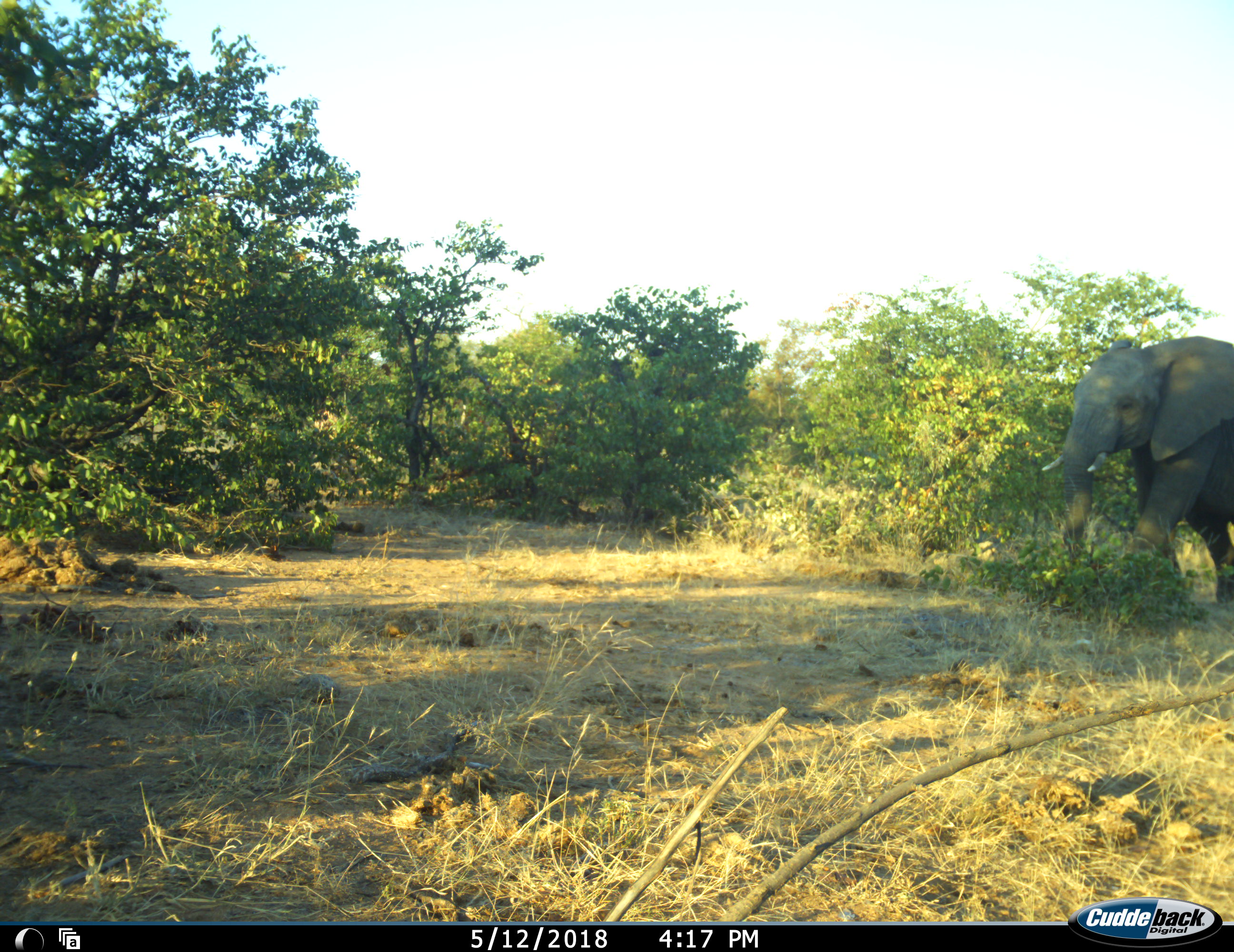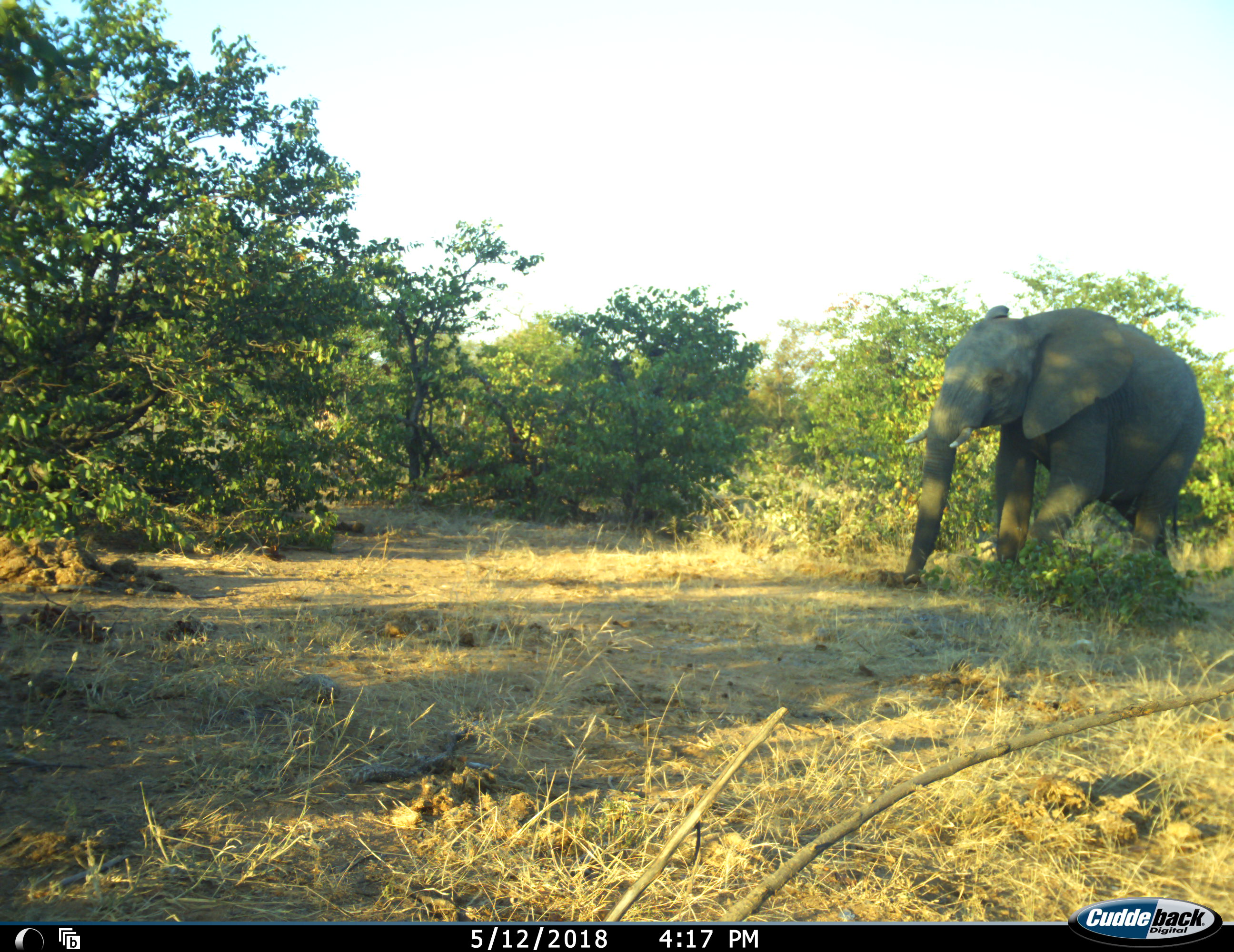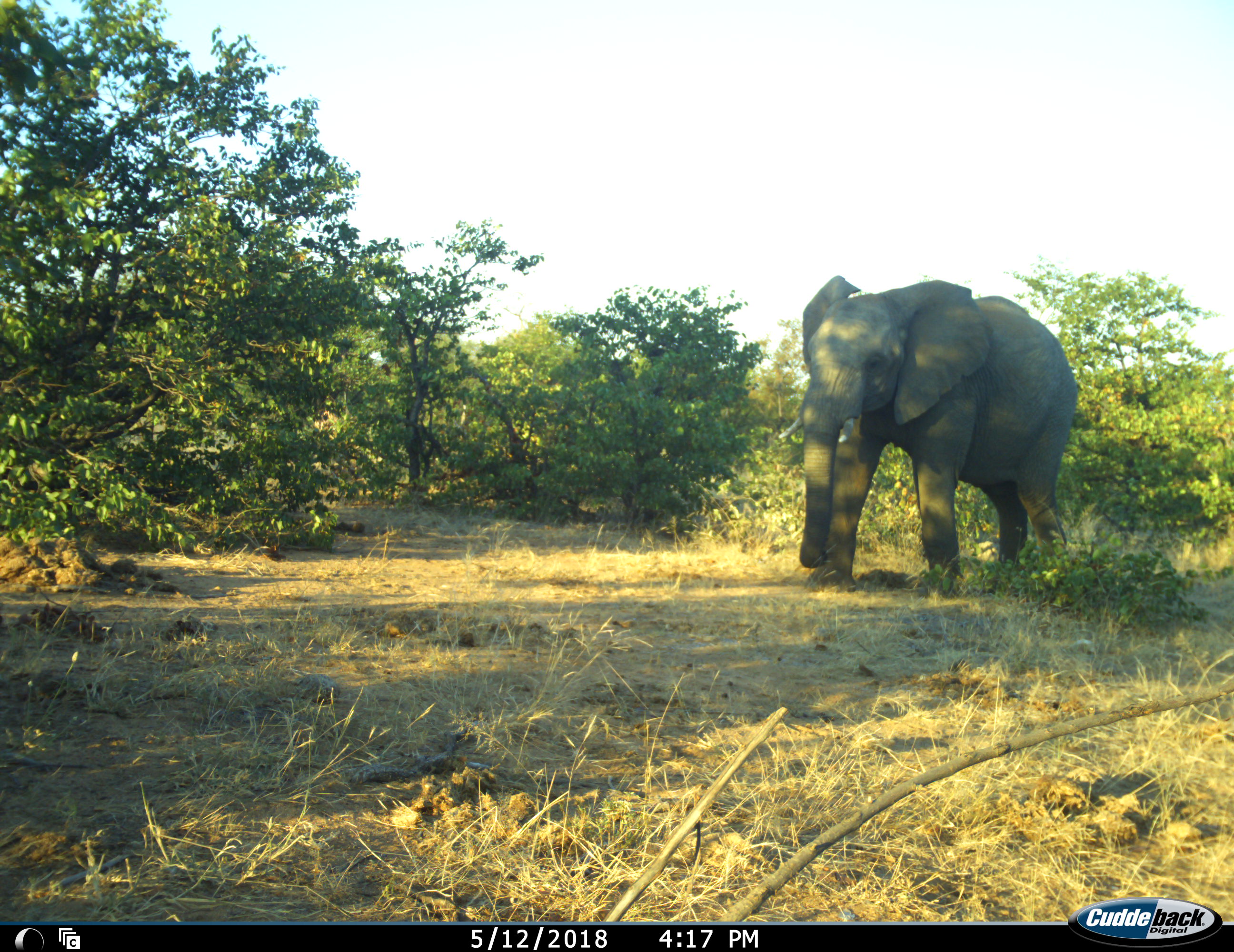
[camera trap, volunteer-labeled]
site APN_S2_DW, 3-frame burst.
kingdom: Animalia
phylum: Chordata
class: Mammalia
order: Proboscidea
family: Elephantidae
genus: Loxodonta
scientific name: Loxodonta africana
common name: african bush elephant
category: elephant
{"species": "elephant (african bush elephant) (Loxodonta africana)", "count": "1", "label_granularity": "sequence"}